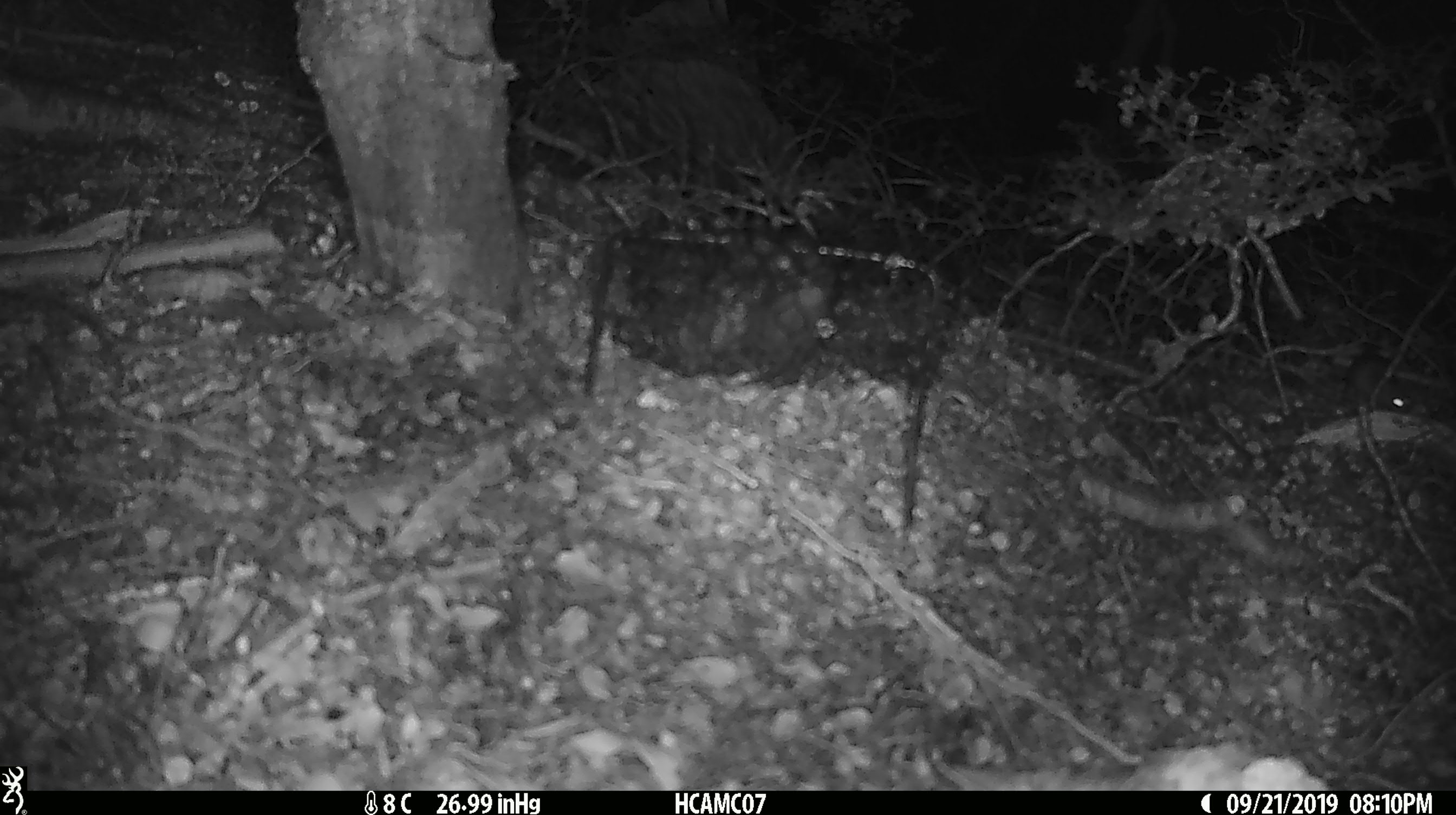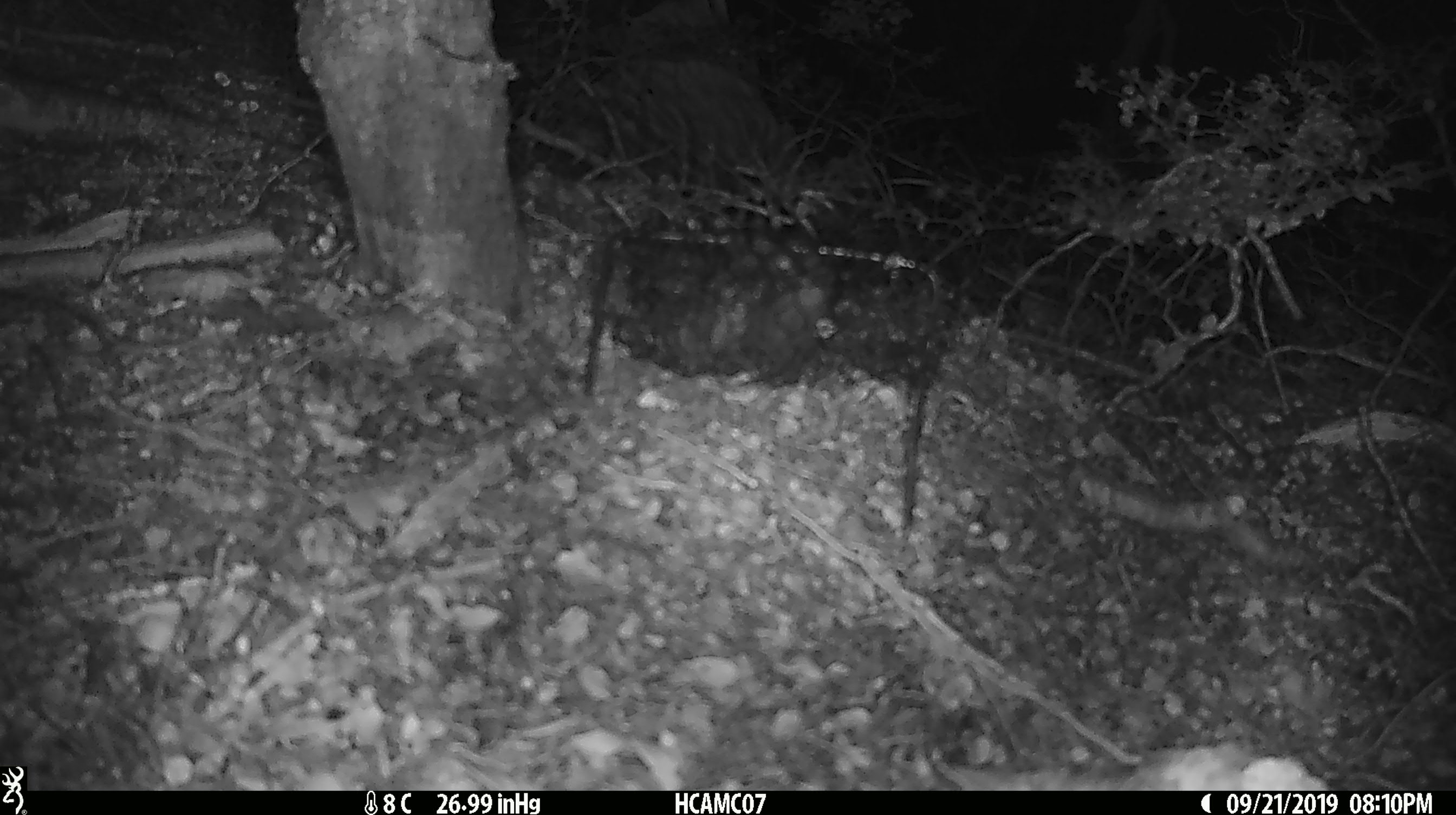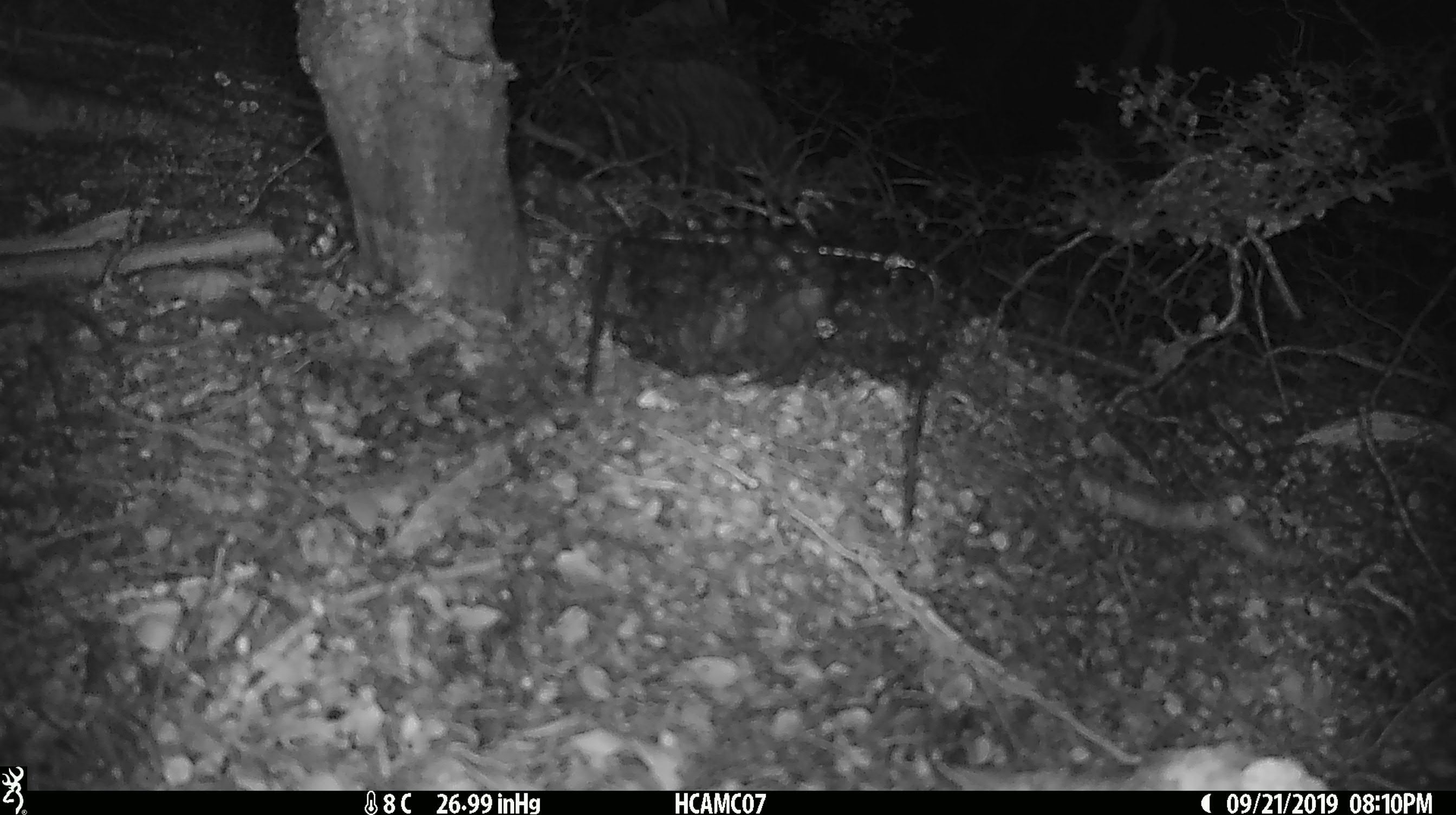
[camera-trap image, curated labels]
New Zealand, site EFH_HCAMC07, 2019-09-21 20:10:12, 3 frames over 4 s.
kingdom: Animalia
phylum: Chordata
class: Mammalia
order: Rodentia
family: Muridae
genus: Mus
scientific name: Mus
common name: mouse